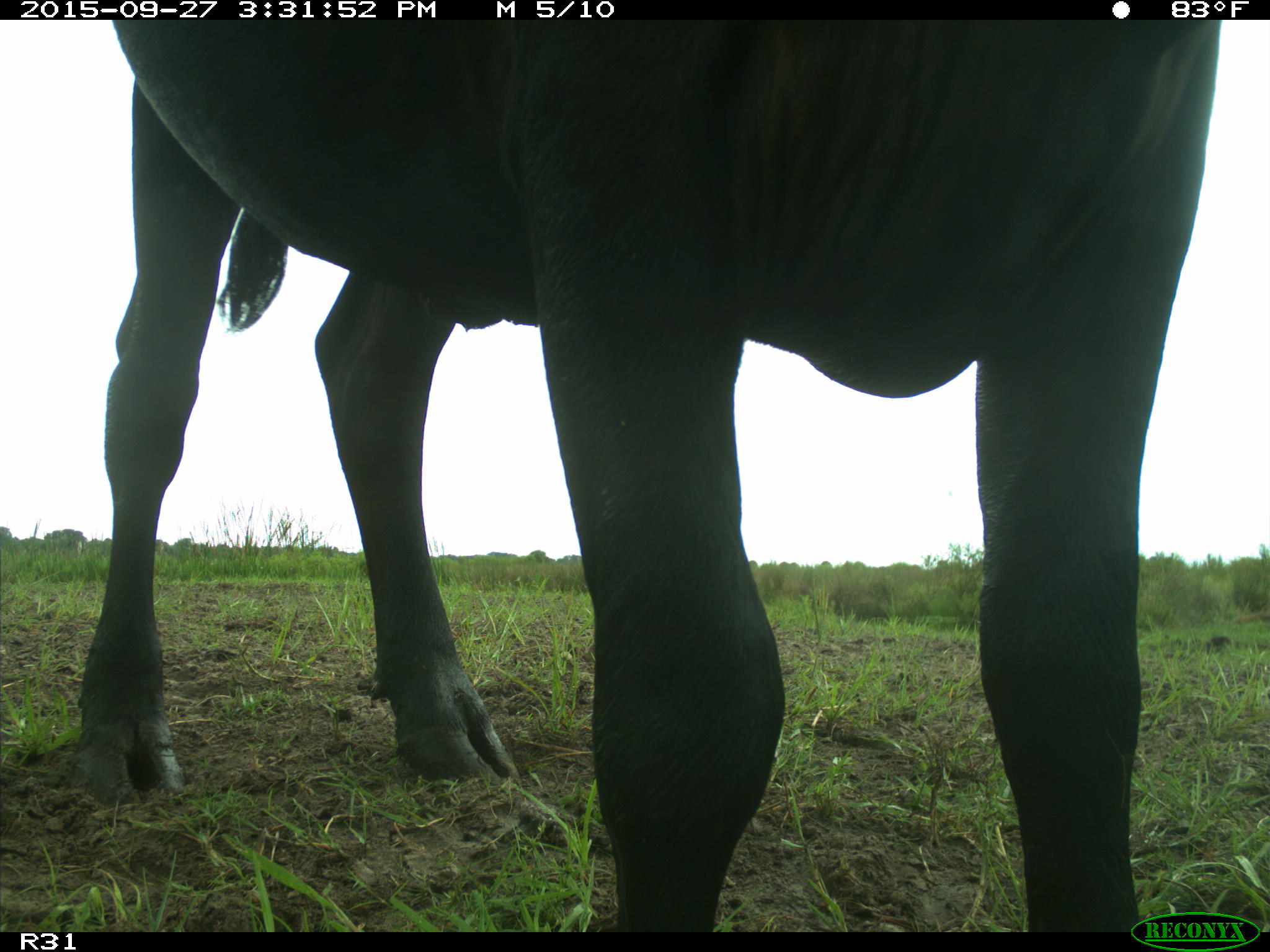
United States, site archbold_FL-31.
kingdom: Animalia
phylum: Chordata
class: Mammalia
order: Artiodactyla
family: Bovidae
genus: Bos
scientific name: Bos taurus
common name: domestic cow